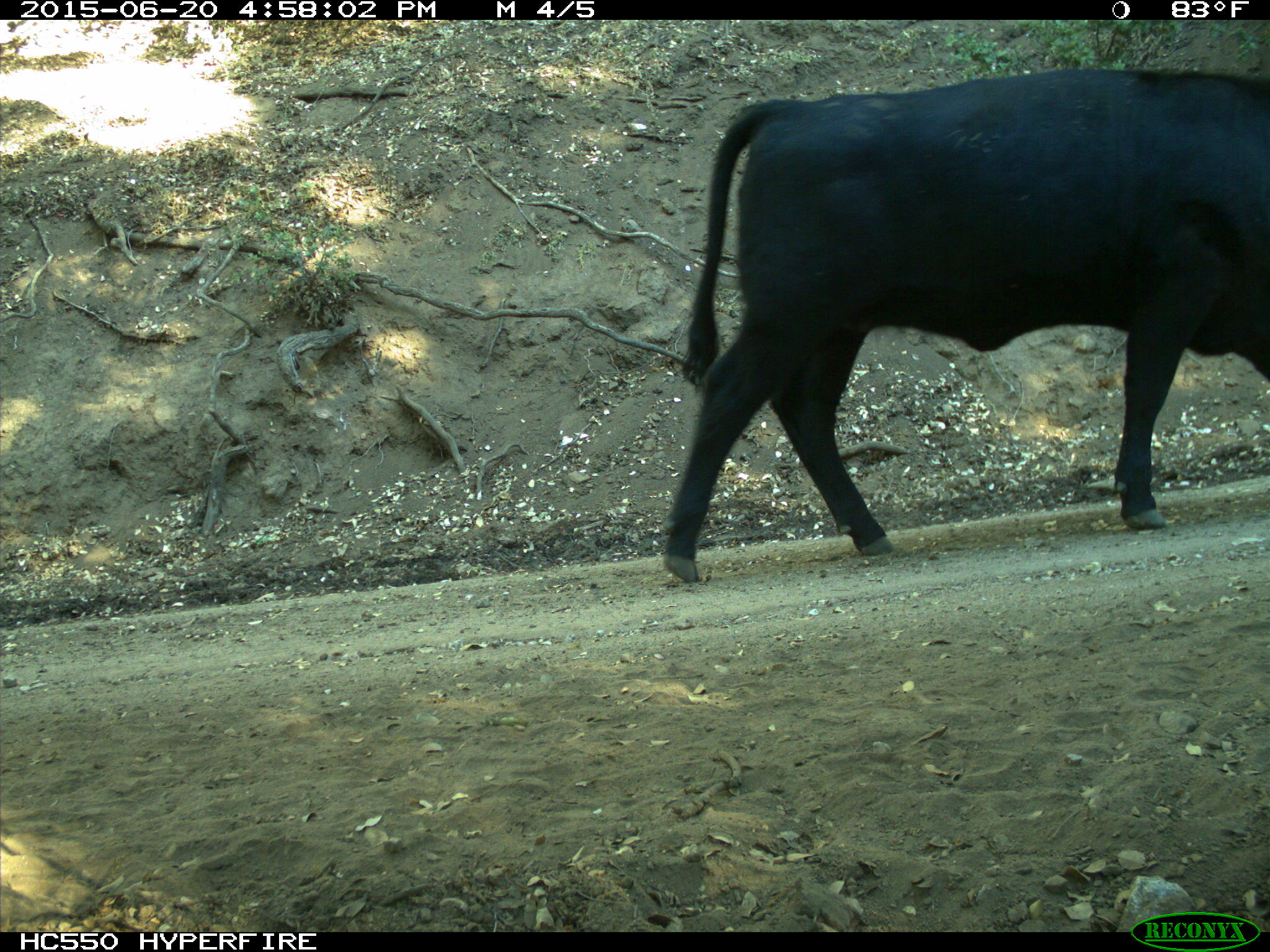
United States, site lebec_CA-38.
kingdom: Animalia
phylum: Chordata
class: Mammalia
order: Artiodactyla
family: Bovidae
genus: Bos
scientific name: Bos taurus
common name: domestic cow